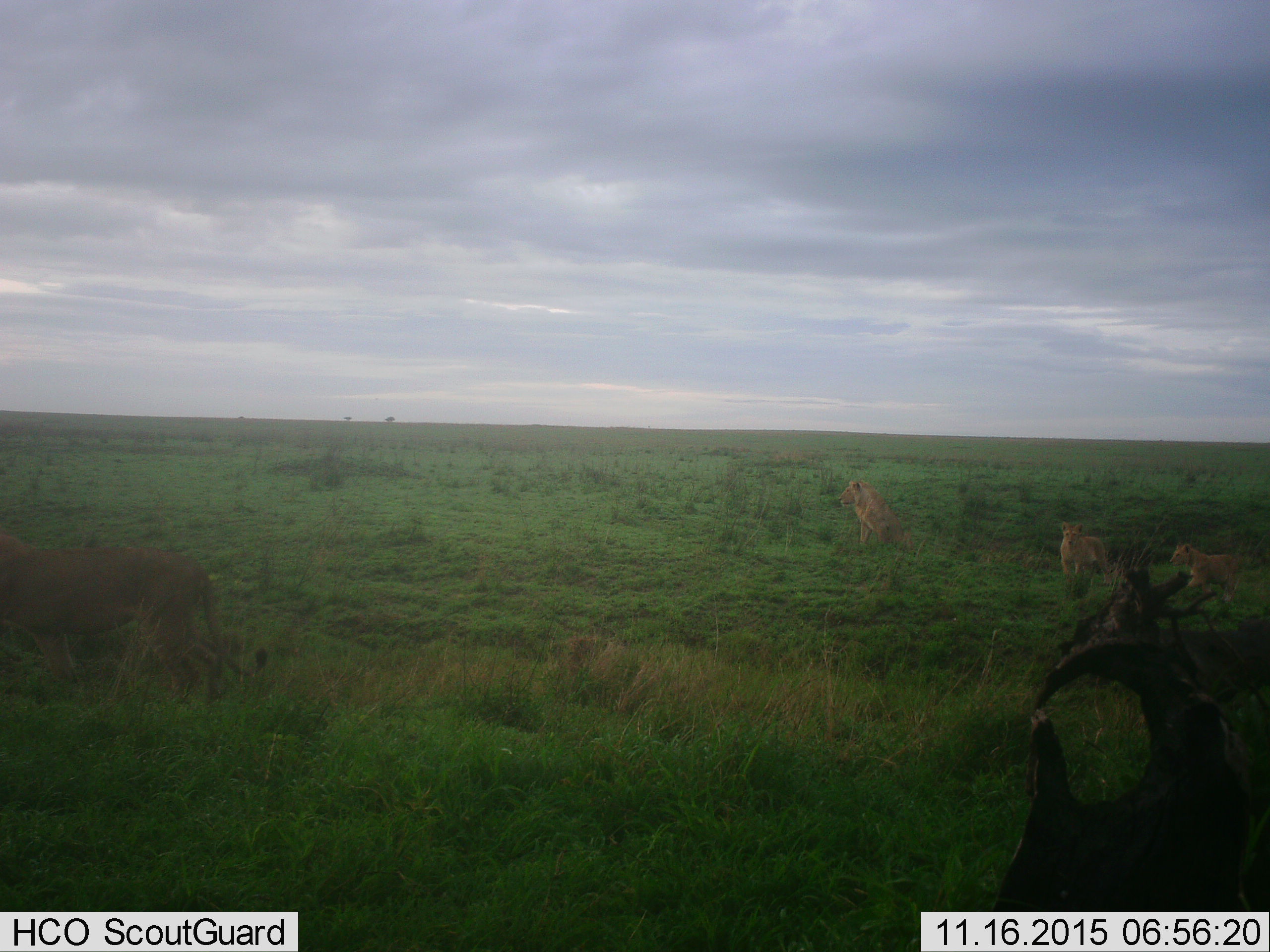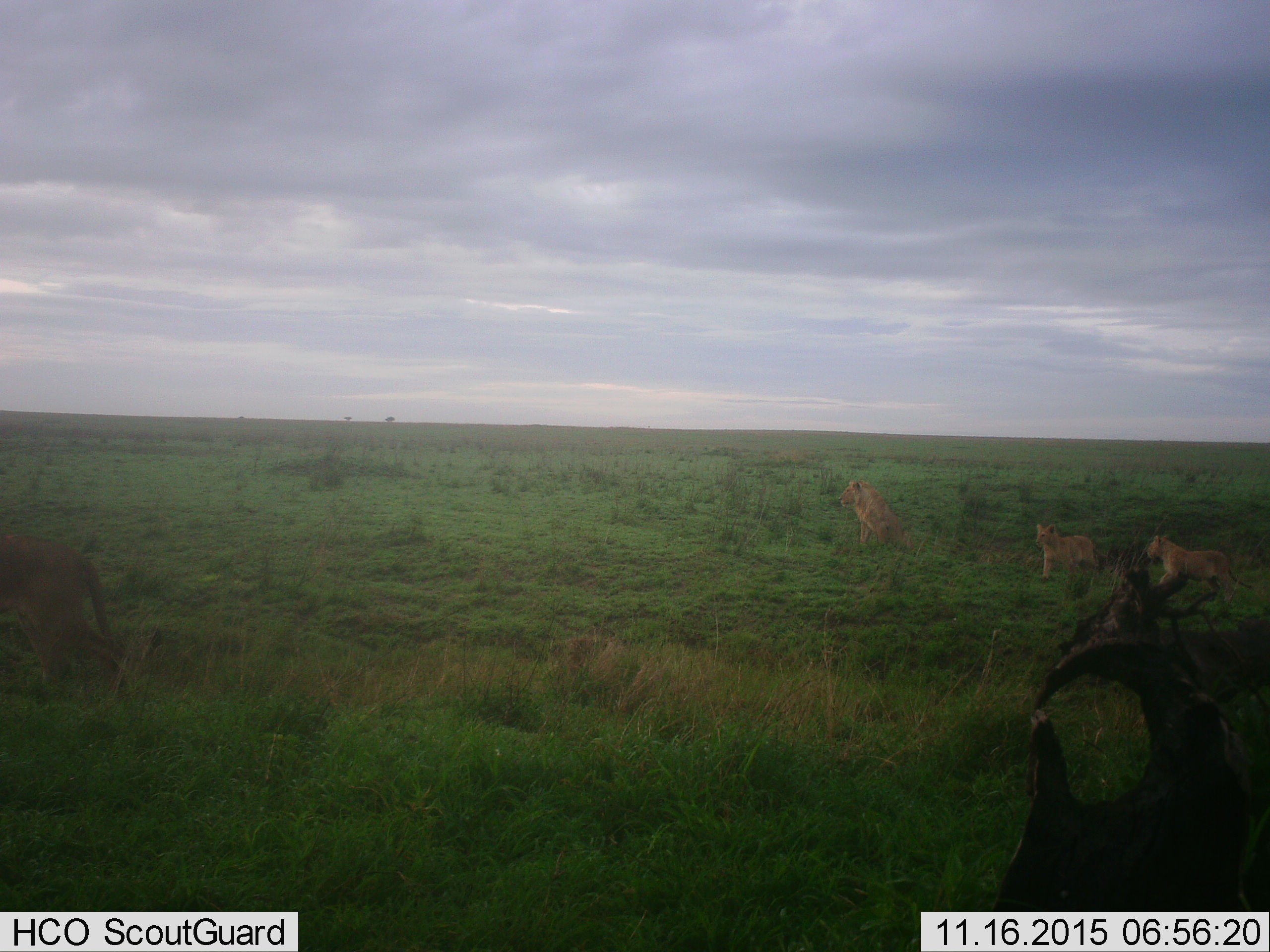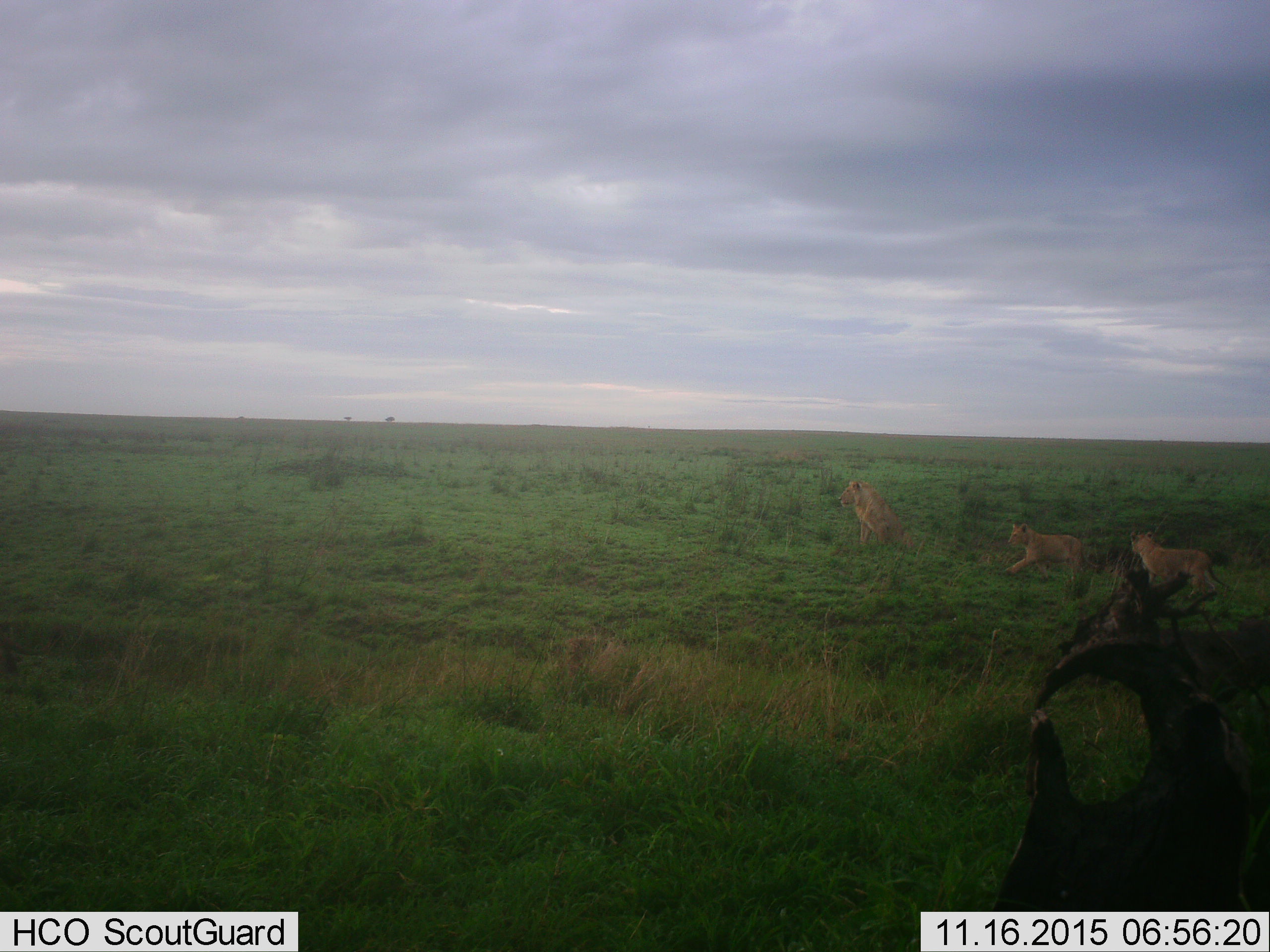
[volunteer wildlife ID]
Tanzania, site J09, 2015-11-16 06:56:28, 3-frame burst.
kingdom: Animalia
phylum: Chordata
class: Mammalia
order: Carnivora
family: Felidae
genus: Panthera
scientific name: Panthera leo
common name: lion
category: lionfemale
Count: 2.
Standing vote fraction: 22%.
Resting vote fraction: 22%.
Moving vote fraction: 67%.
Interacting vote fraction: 0%.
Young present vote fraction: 33%.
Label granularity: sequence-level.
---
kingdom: Animalia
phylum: Chordata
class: Mammalia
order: Carnivora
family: Felidae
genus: Panthera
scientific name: Panthera leo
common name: lion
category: lionmale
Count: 1.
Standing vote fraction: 57%.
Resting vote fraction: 43%.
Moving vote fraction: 14%.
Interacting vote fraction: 14%.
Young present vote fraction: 43%.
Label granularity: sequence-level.